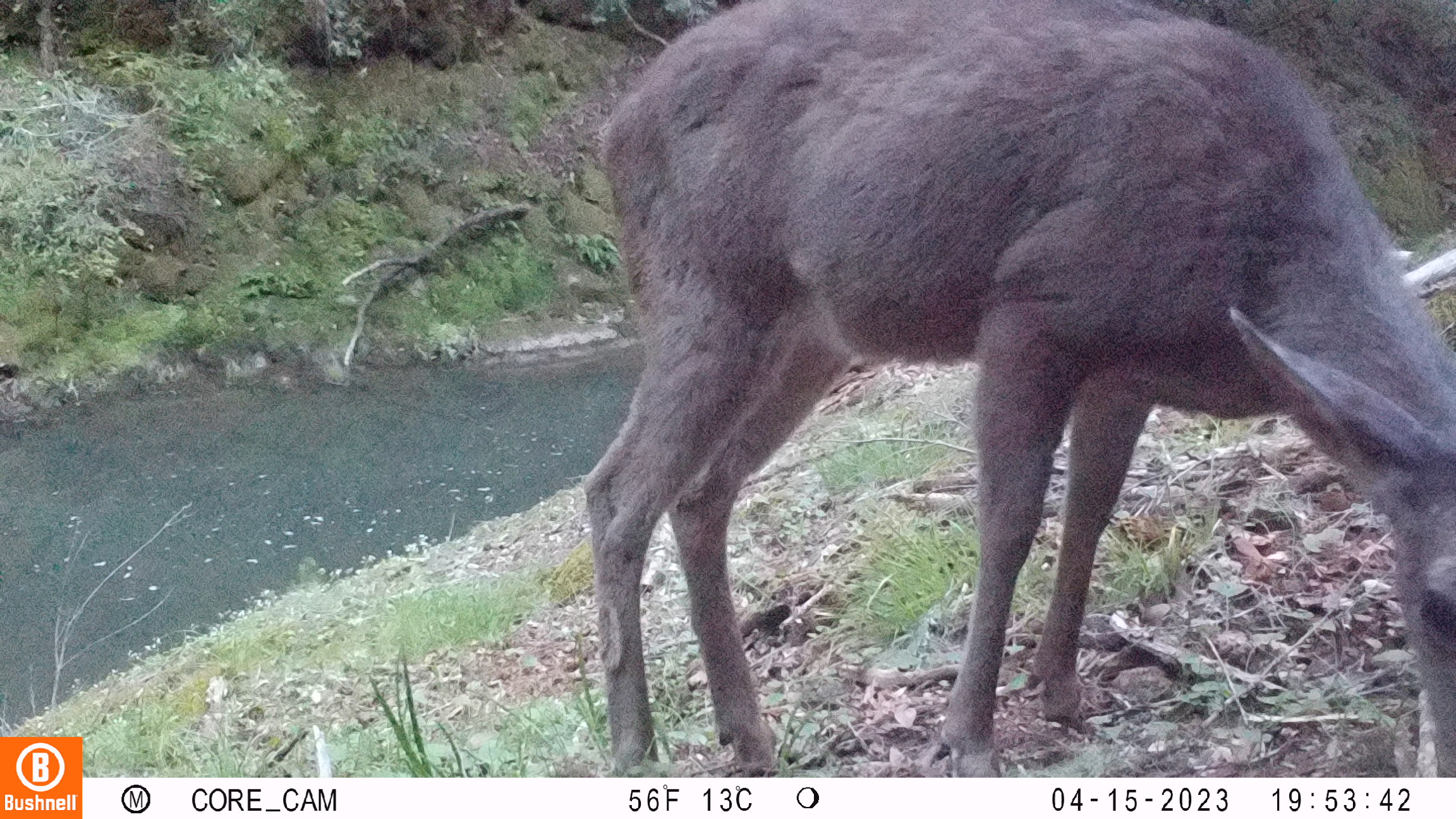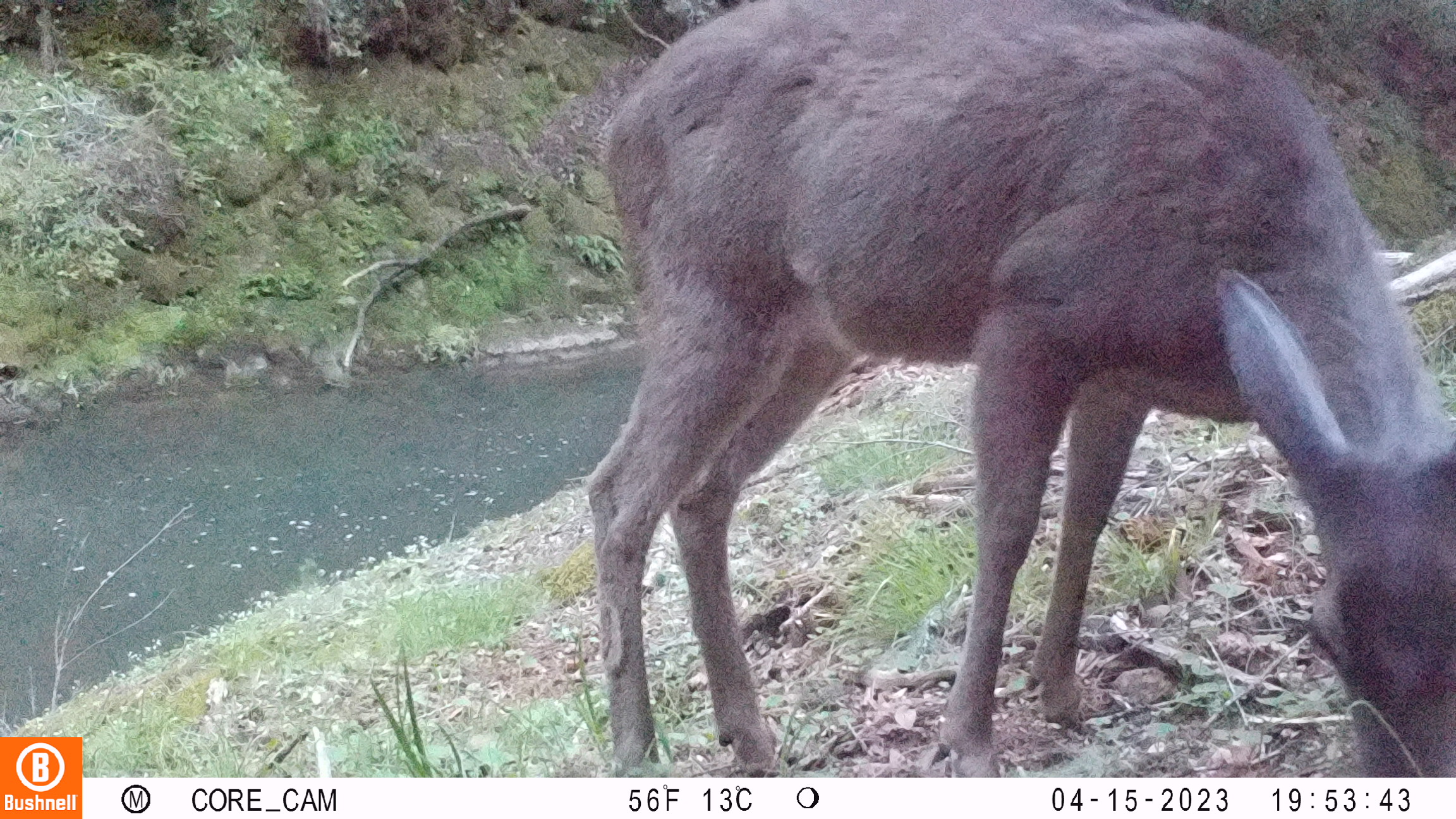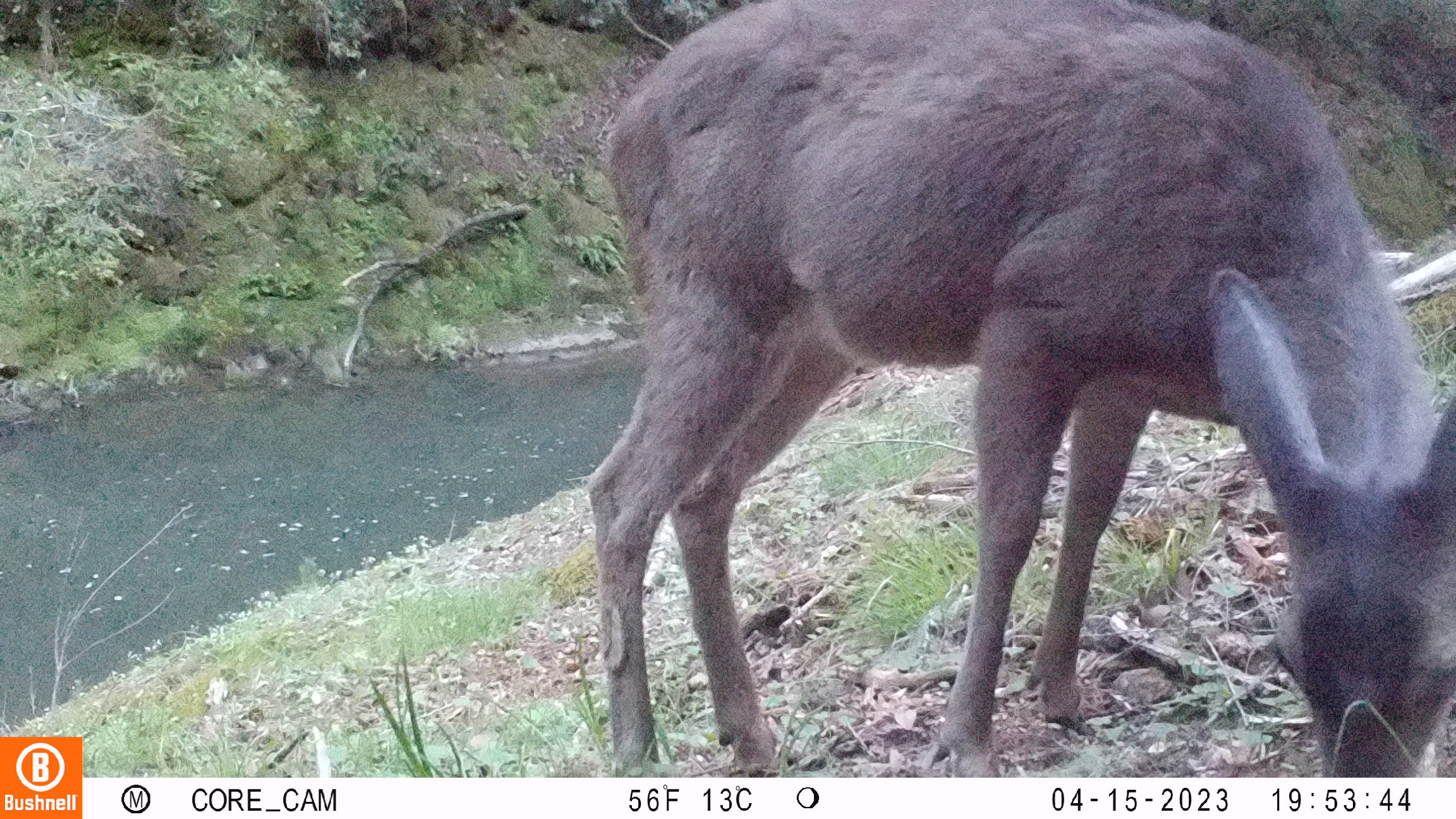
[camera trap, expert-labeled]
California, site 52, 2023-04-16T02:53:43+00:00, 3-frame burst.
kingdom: Animalia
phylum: Chordata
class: Mammalia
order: Artiodactyla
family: Cervidae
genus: Odocoileus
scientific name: Odocoileus hemionus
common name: mule deer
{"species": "mule deer (Odocoileus hemionus)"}